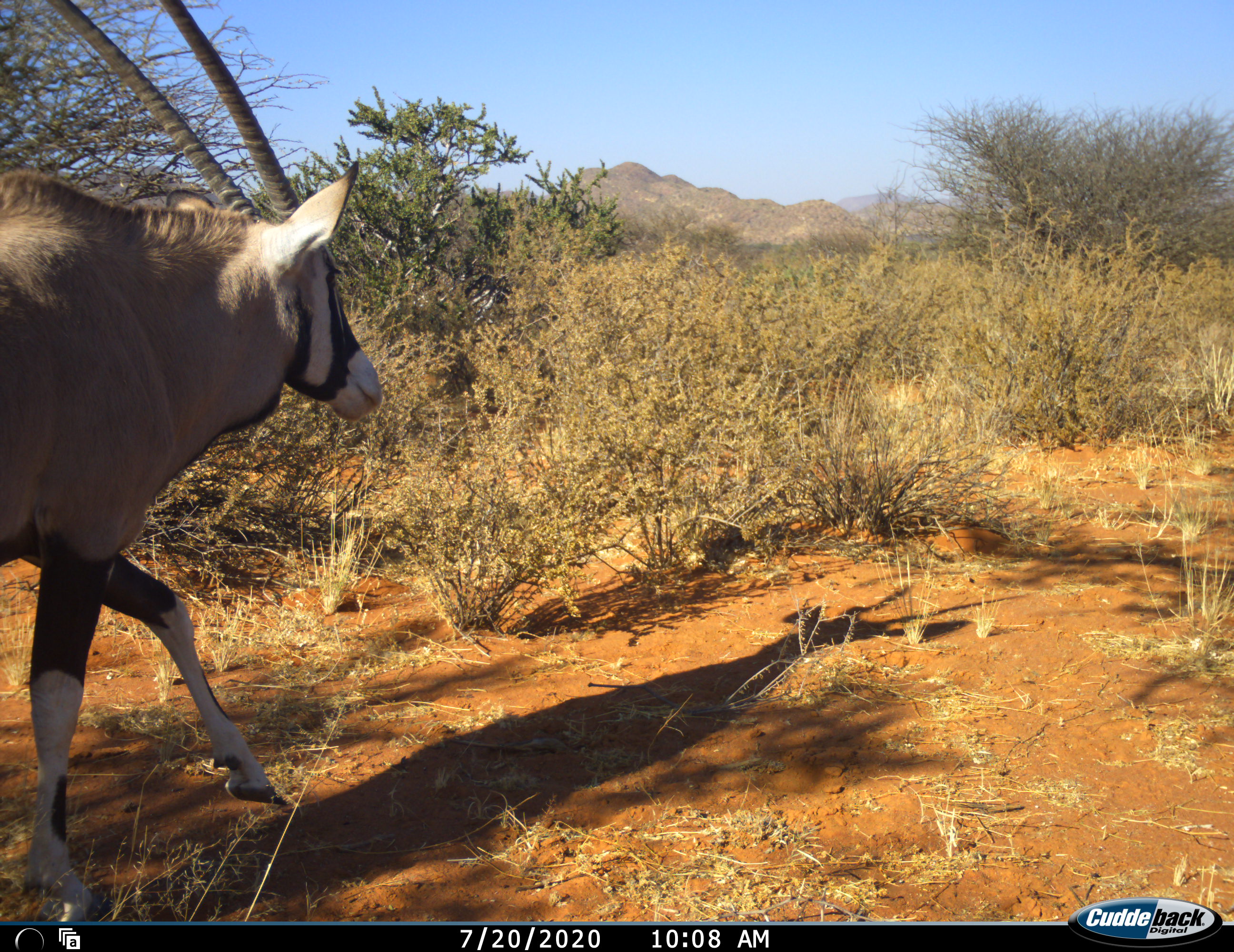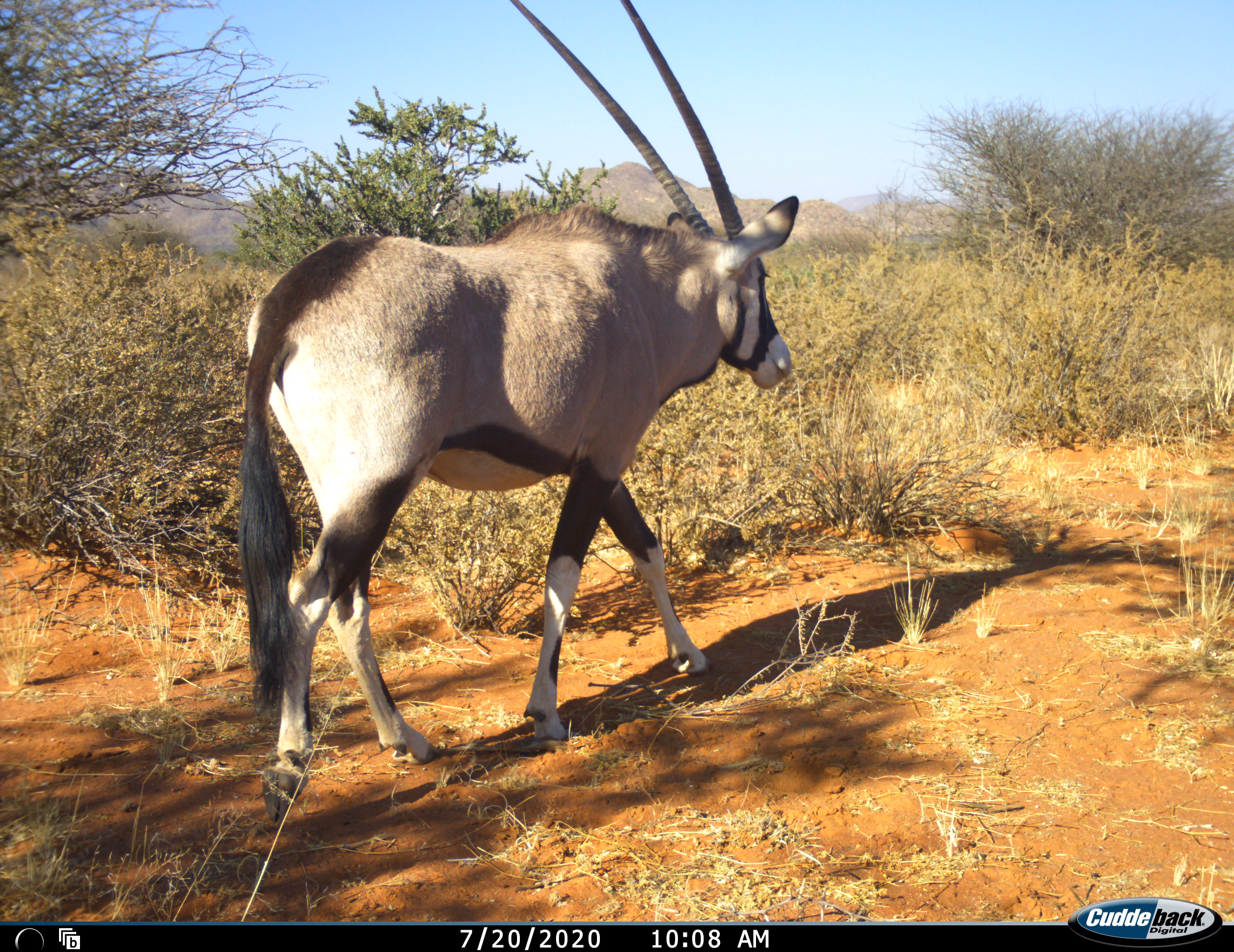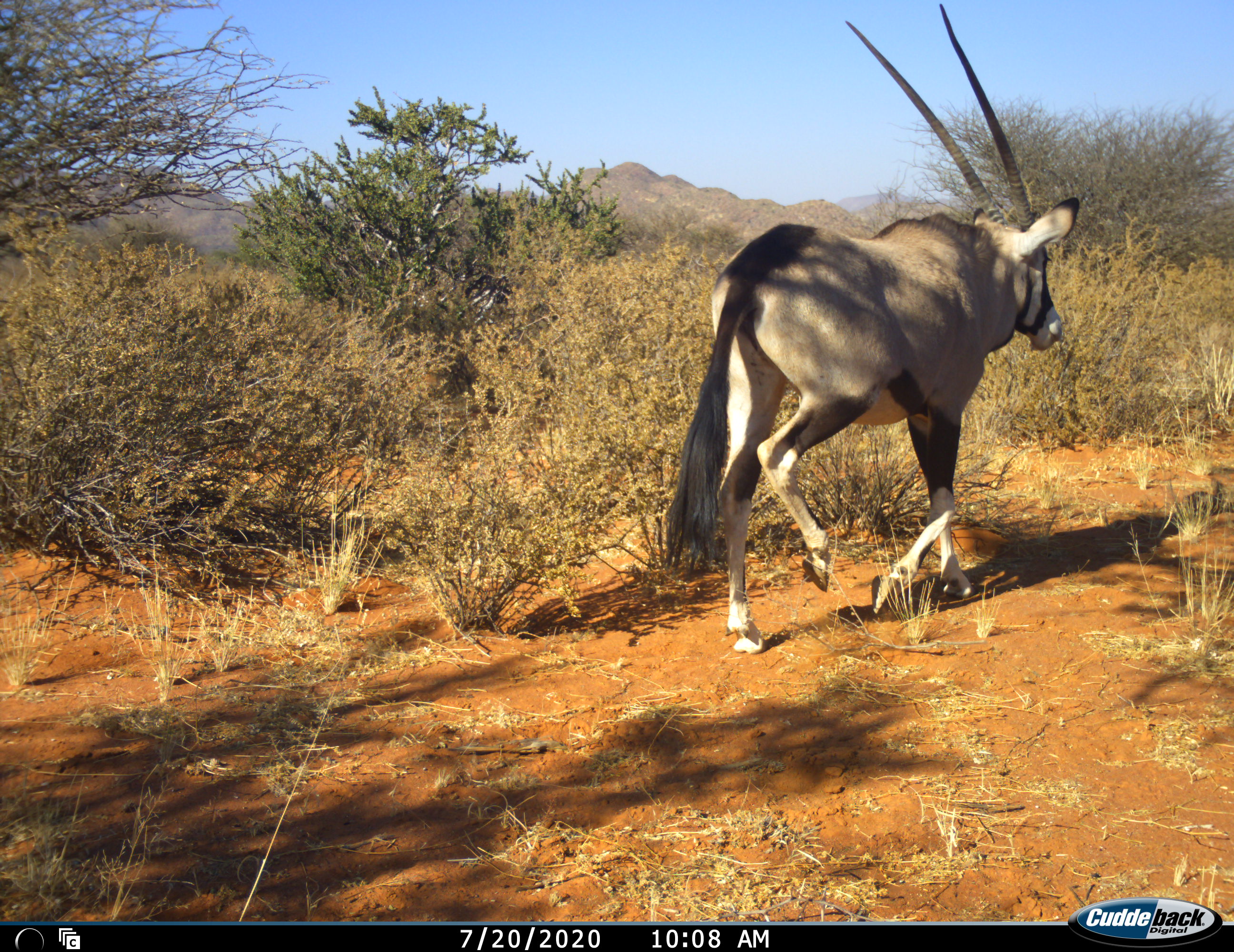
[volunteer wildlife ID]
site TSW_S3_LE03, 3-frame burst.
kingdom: Animalia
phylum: Chordata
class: Mammalia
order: Artiodactyla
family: Bovidae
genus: Oryx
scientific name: Oryx gazella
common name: gemsbok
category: oryx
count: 1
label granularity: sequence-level